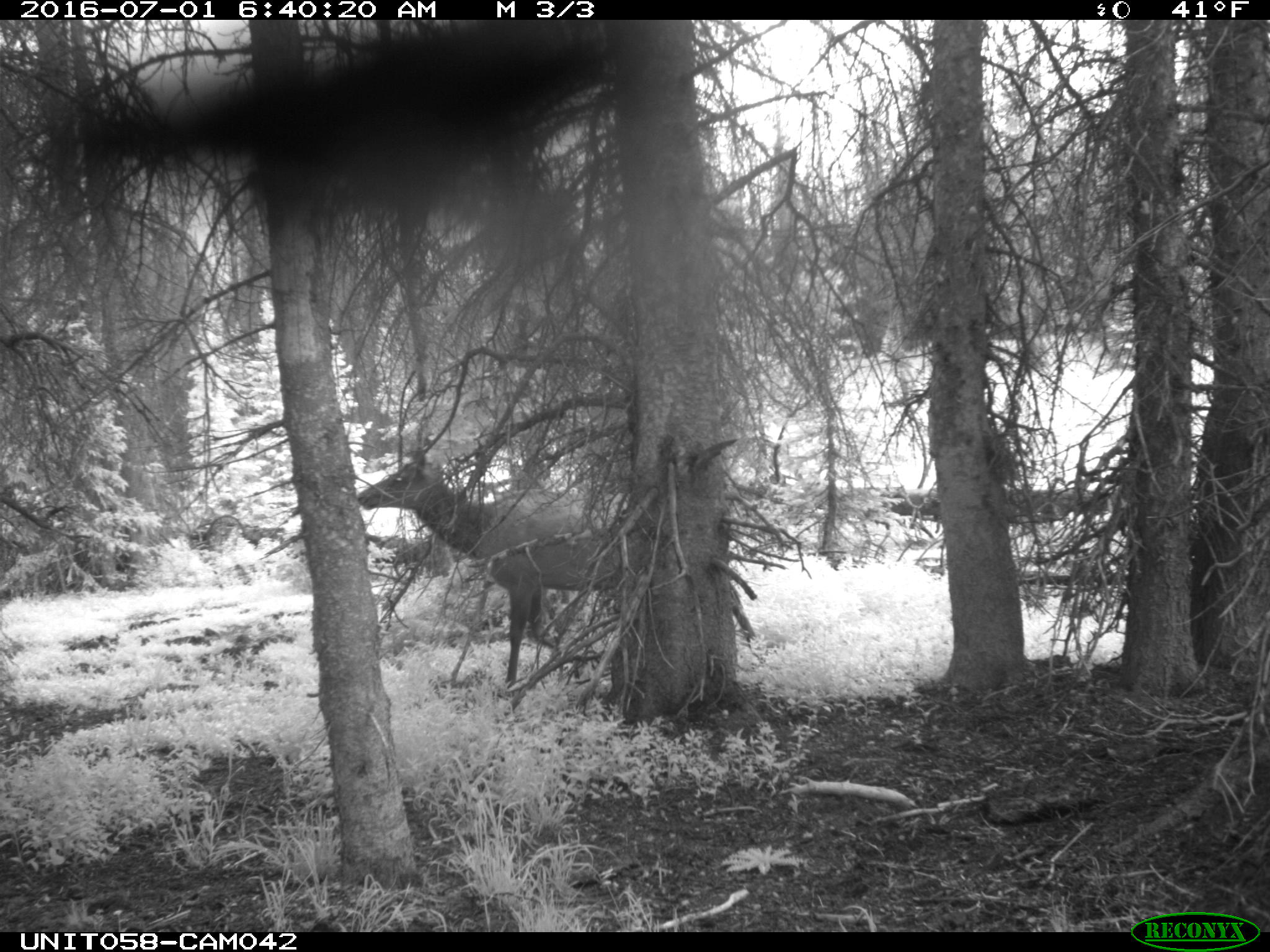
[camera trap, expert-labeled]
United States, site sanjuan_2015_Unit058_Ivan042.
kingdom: Animalia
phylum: Chordata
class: Mammalia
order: Artiodactyla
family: Cervidae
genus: Cervus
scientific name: Cervus elaphus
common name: red deer